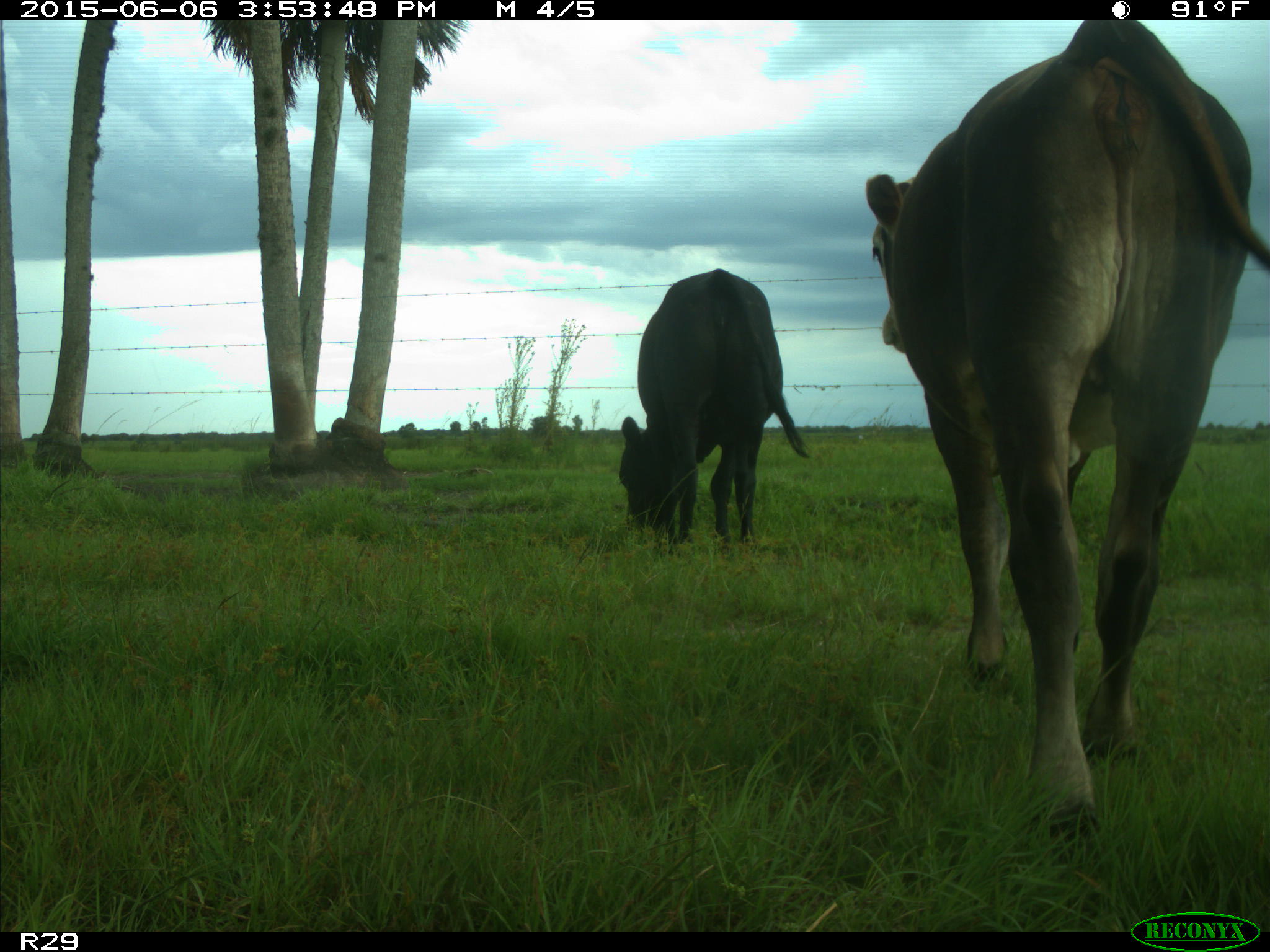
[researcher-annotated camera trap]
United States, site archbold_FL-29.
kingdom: Animalia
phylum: Chordata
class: Mammalia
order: Artiodactyla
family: Bovidae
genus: Bos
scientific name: Bos taurus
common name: domestic cow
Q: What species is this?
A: Bos taurus (domestic cow).